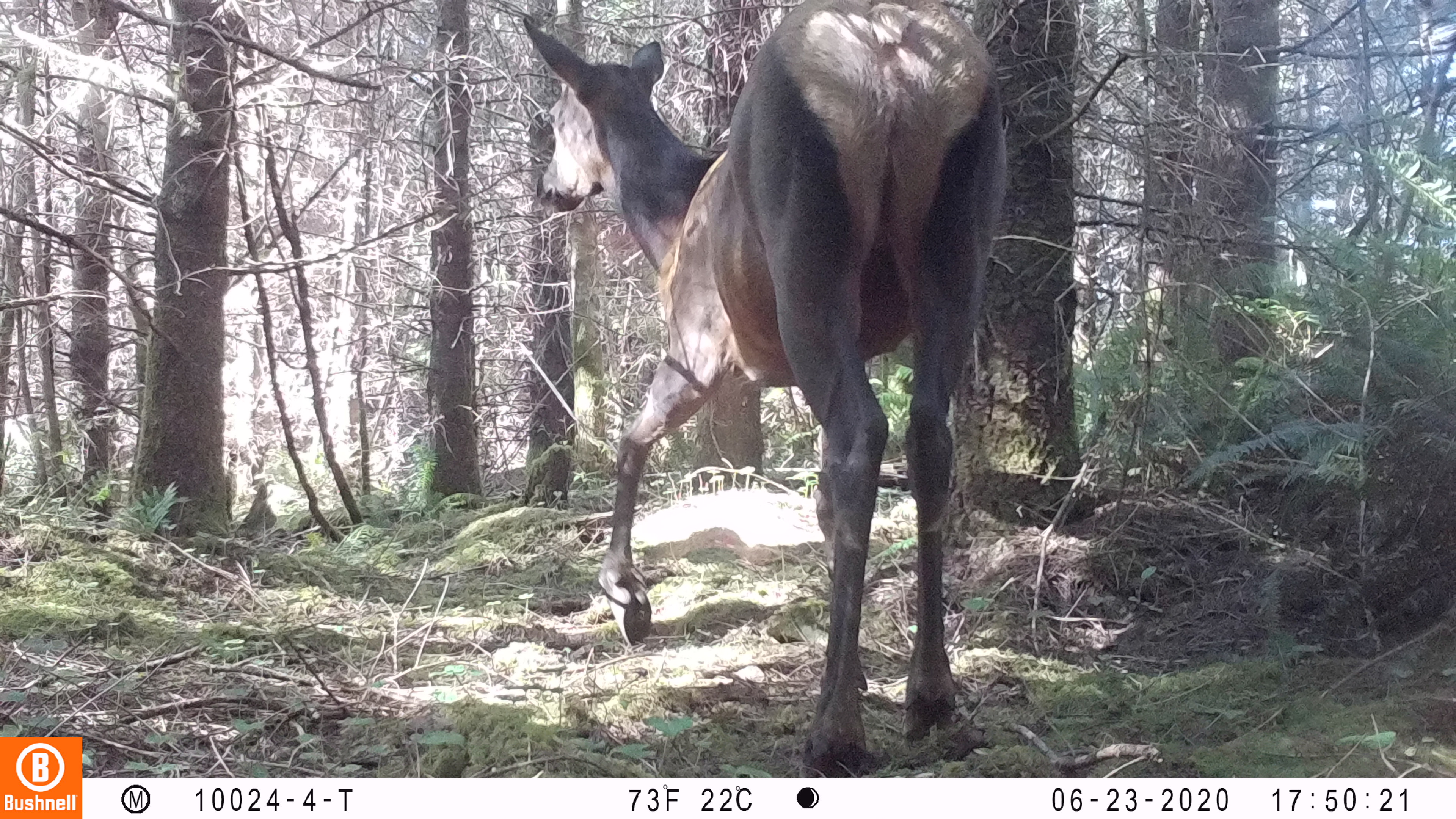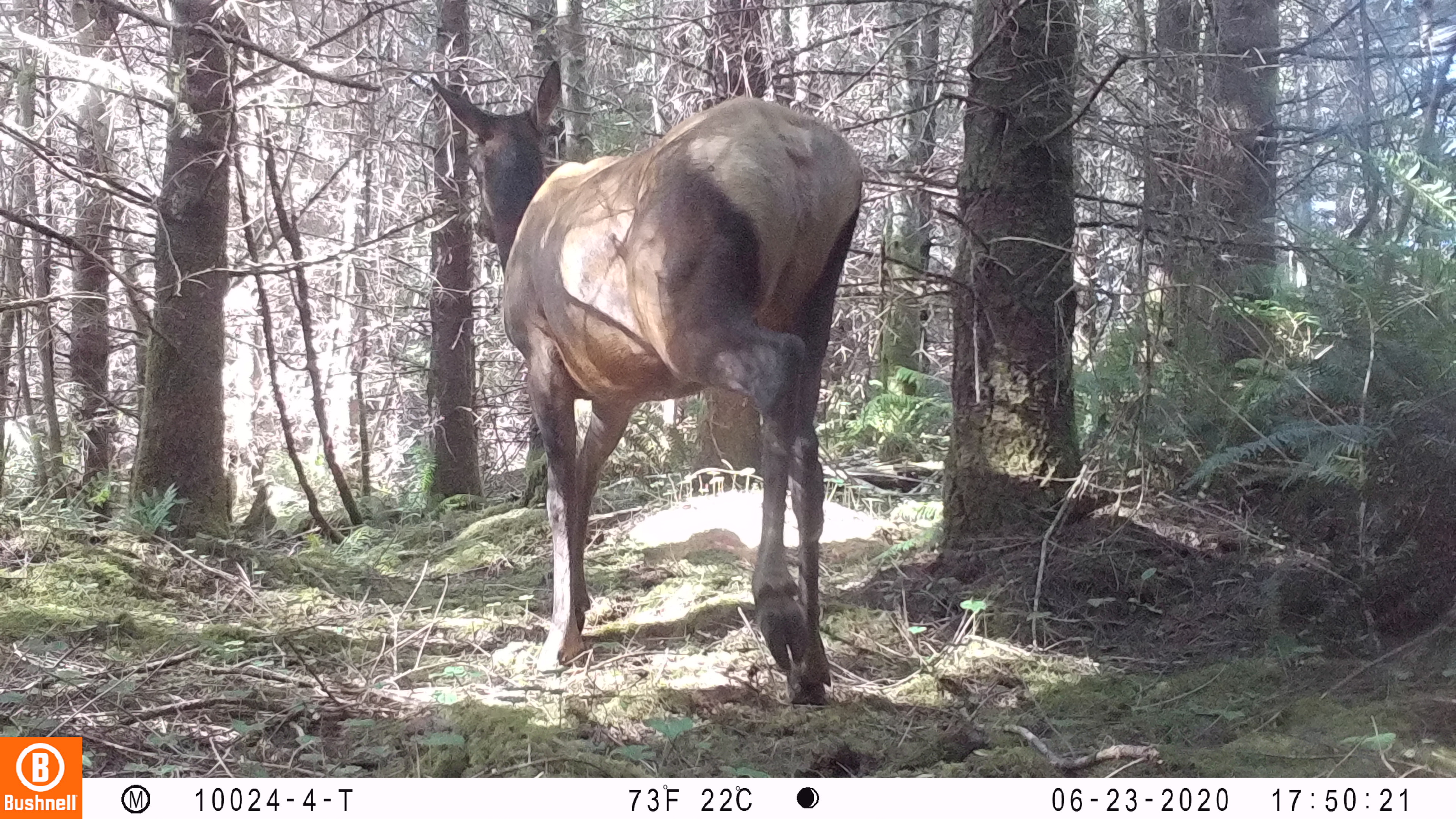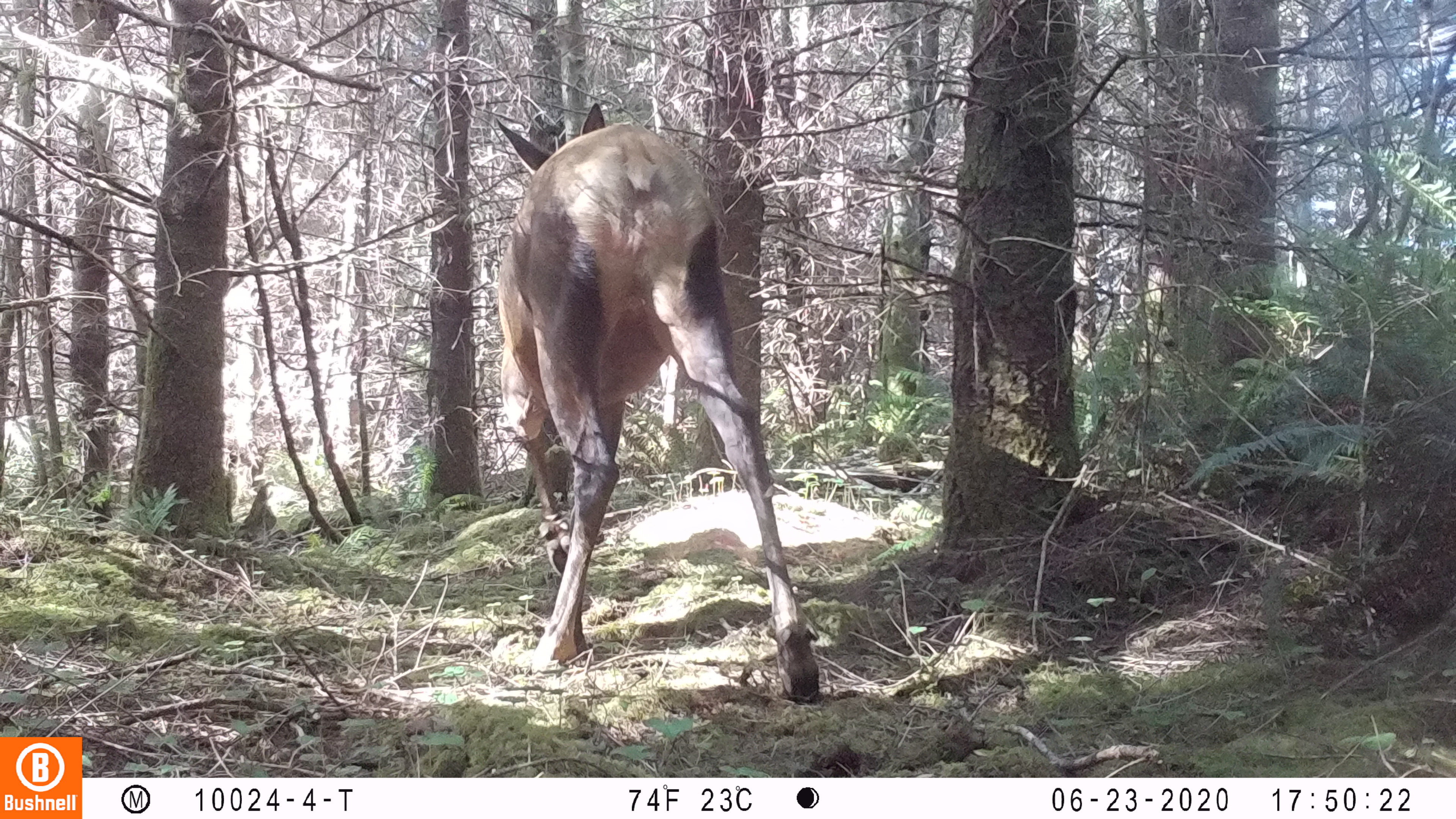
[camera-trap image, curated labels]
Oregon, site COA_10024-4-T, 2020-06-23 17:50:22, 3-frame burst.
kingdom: Animalia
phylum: Chordata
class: Mammalia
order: Artiodactyla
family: Cervidae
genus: Cervus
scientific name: Cervus canadensis roosevelti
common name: roosevelt elk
Roosevelt elk (Cervus canadensis roosevelti).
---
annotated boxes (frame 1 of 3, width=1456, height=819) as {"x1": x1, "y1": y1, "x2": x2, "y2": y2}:
roosevelt elk: {"x1": 518, "y1": 0, "x2": 1015, "y2": 772}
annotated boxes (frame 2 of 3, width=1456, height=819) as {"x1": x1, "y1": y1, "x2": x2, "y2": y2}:
roosevelt elk: {"x1": 419, "y1": 50, "x2": 871, "y2": 708}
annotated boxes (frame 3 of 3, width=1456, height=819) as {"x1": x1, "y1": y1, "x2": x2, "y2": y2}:
roosevelt elk: {"x1": 491, "y1": 88, "x2": 835, "y2": 711}